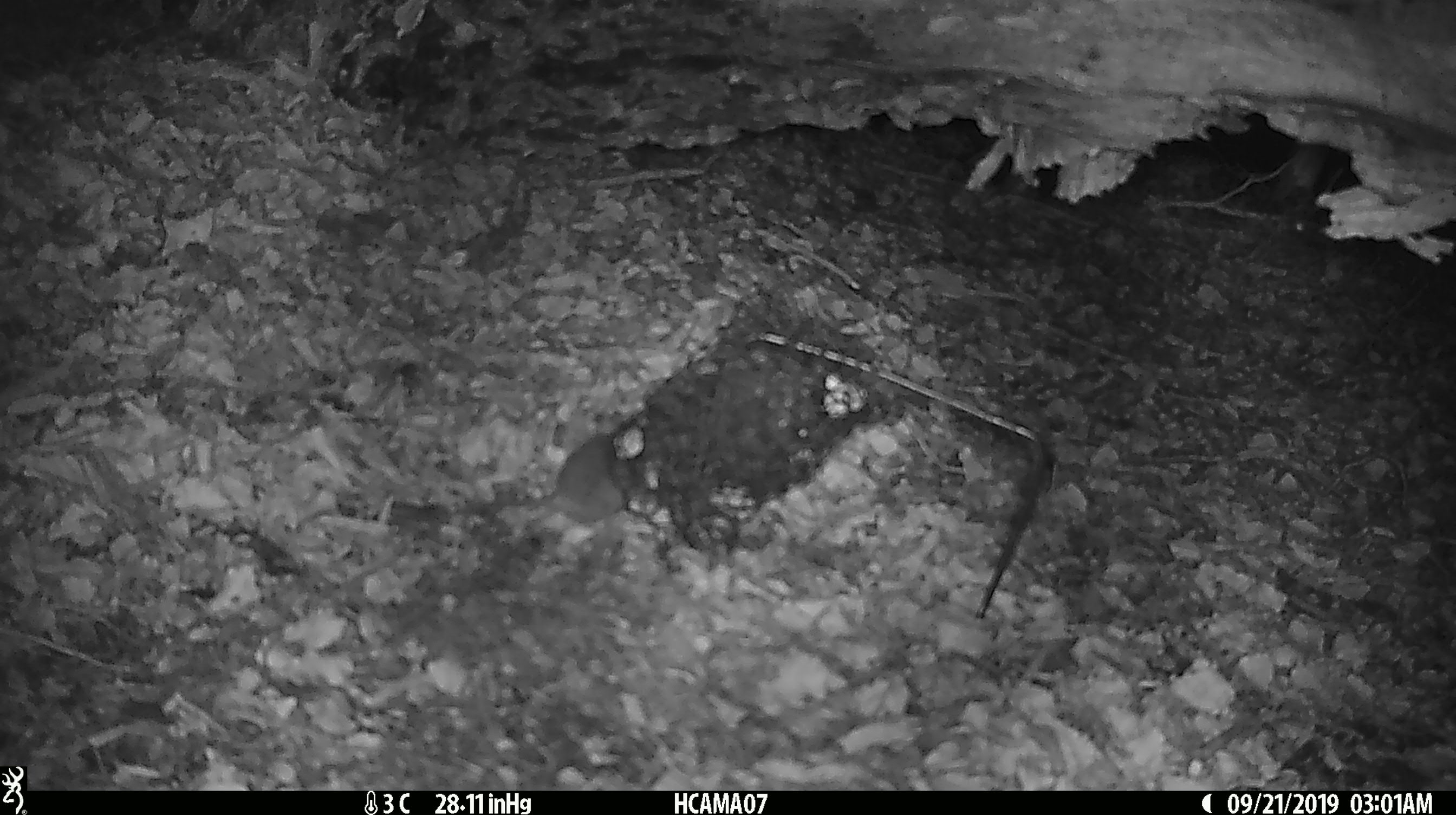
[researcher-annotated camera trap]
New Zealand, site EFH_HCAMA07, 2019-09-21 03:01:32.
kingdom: Animalia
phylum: Chordata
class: Mammalia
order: Rodentia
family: Muridae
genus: Mus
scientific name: Mus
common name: mouse